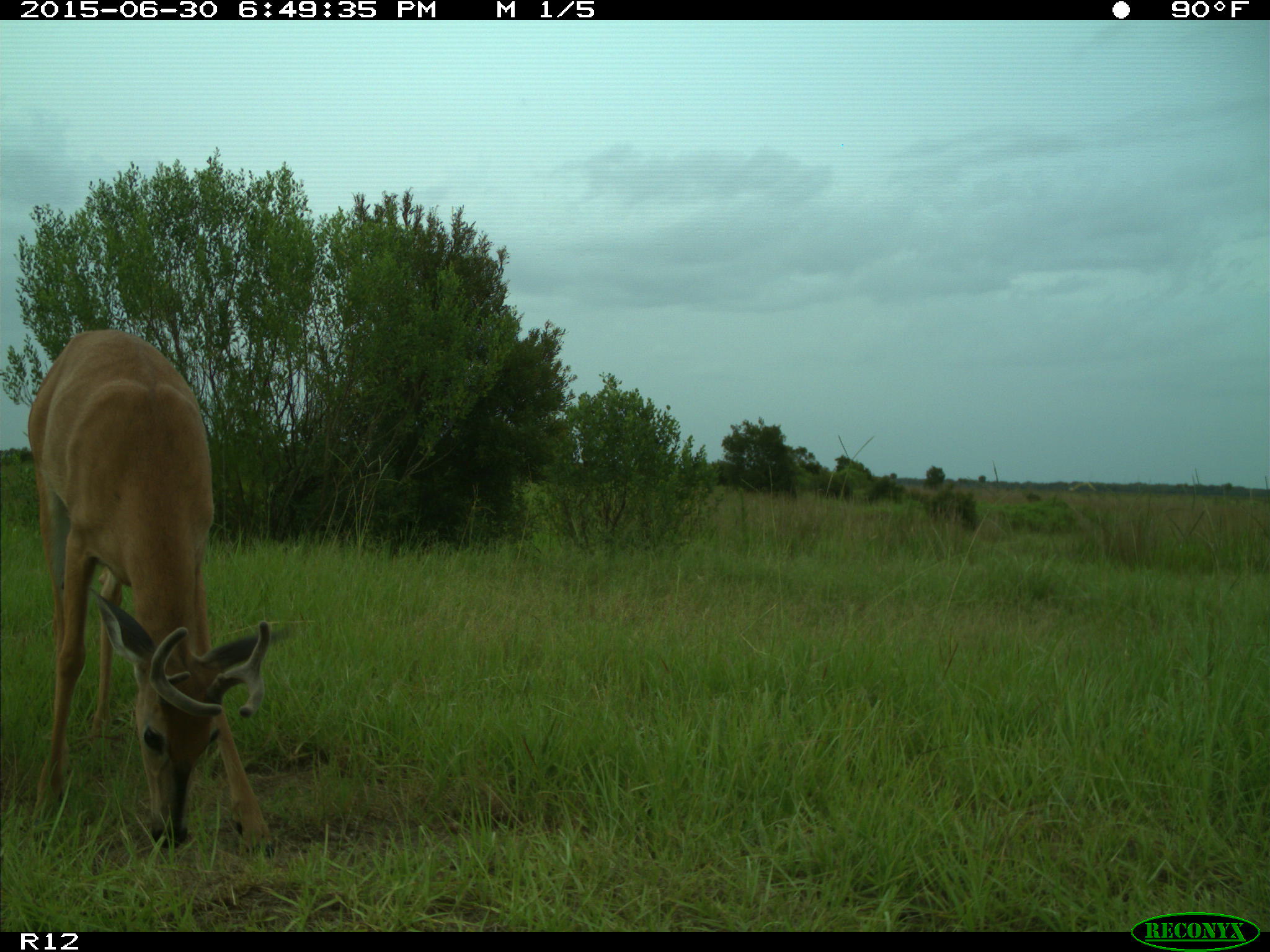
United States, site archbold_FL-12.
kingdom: Animalia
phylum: Chordata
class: Mammalia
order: Artiodactyla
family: Cervidae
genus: Odocoileus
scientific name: Odocoileus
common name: deer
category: unidentified deer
Unidentified deer (deer) (Odocoileus).